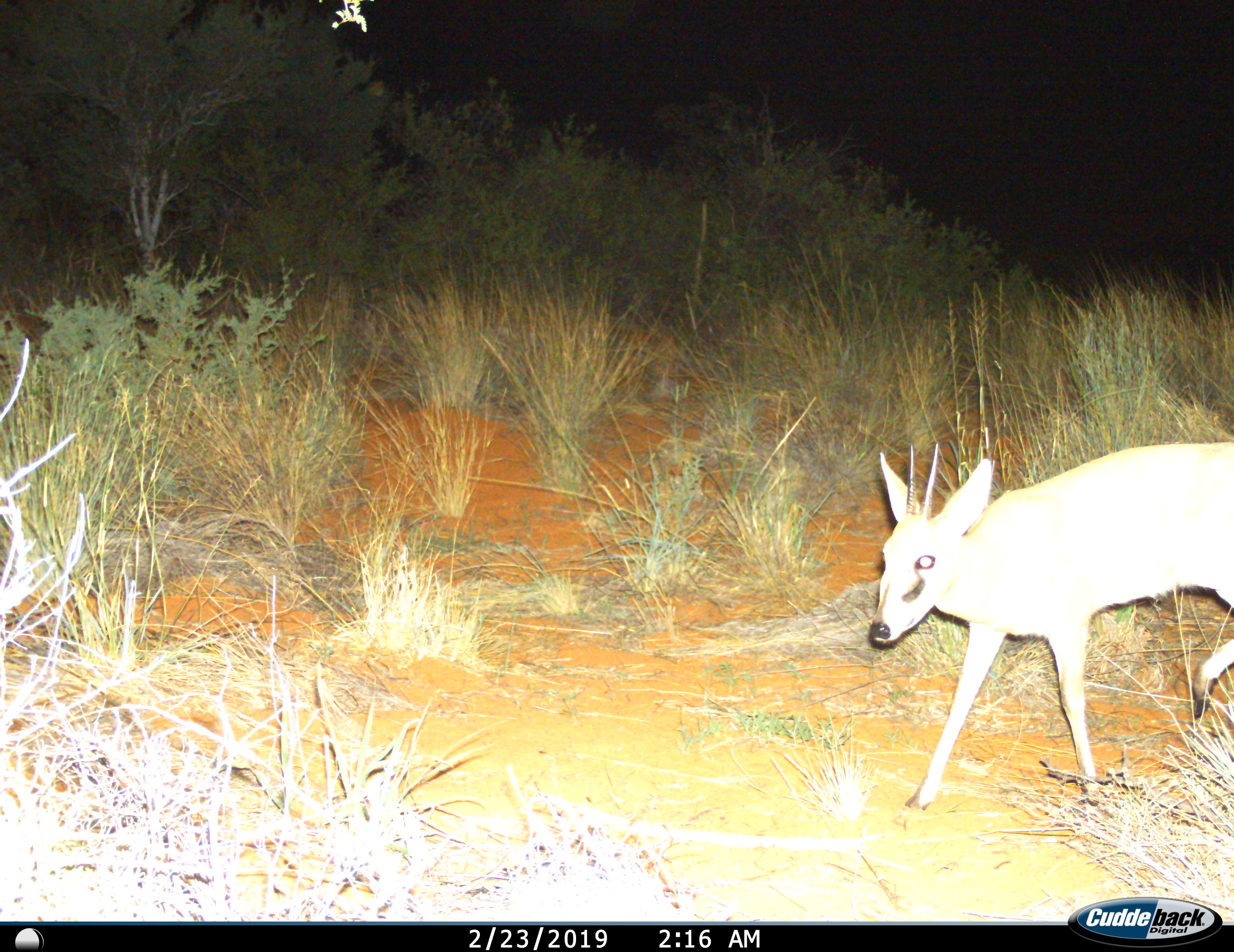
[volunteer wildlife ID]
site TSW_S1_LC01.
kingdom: Animalia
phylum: Chordata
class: Mammalia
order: Artiodactyla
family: Bovidae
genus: Sylvicapra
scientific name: Sylvicapra grimmia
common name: common duiker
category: duikercommongrey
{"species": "duikercommongrey (common duiker) (Sylvicapra grimmia)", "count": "1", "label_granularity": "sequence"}